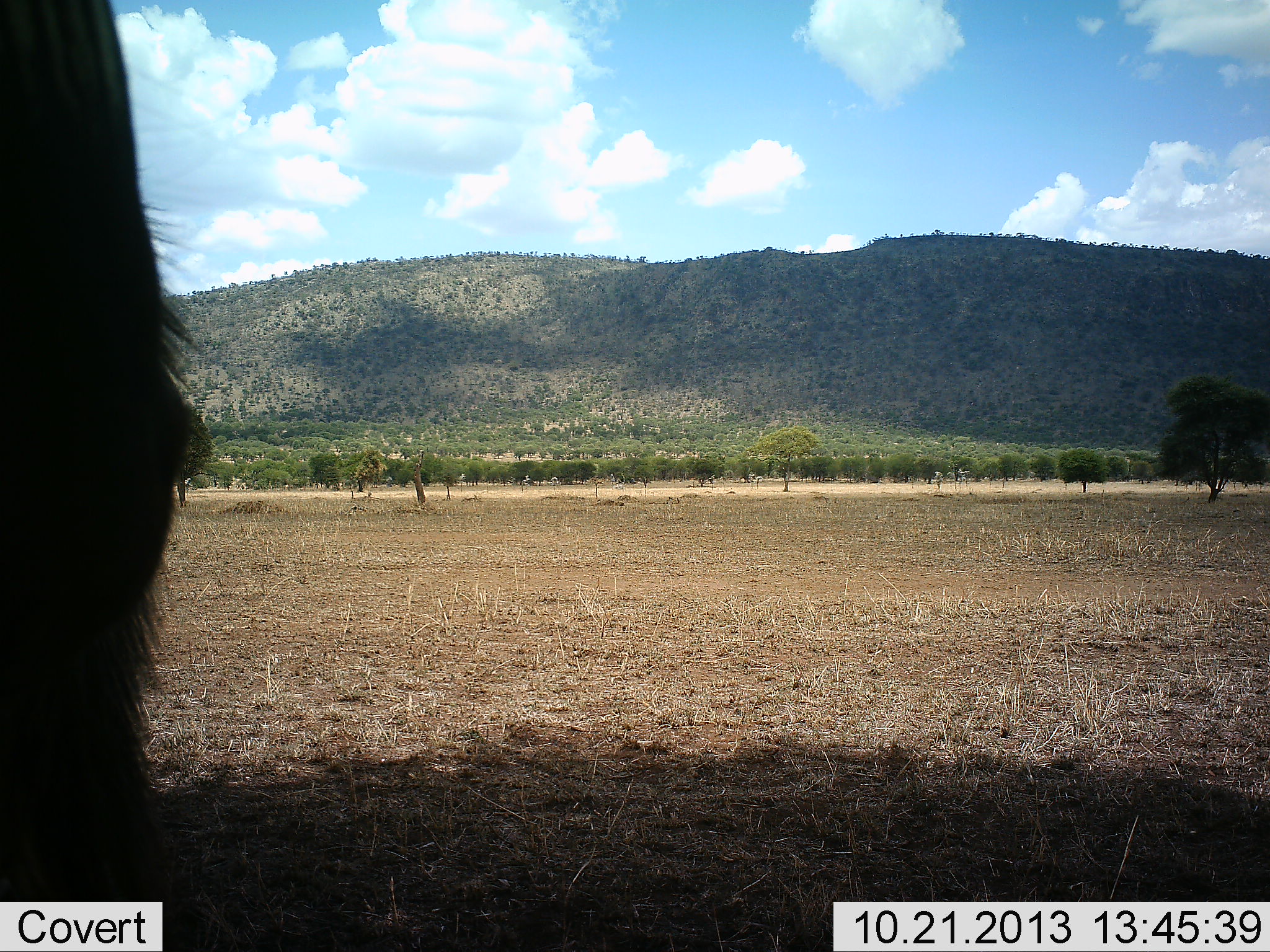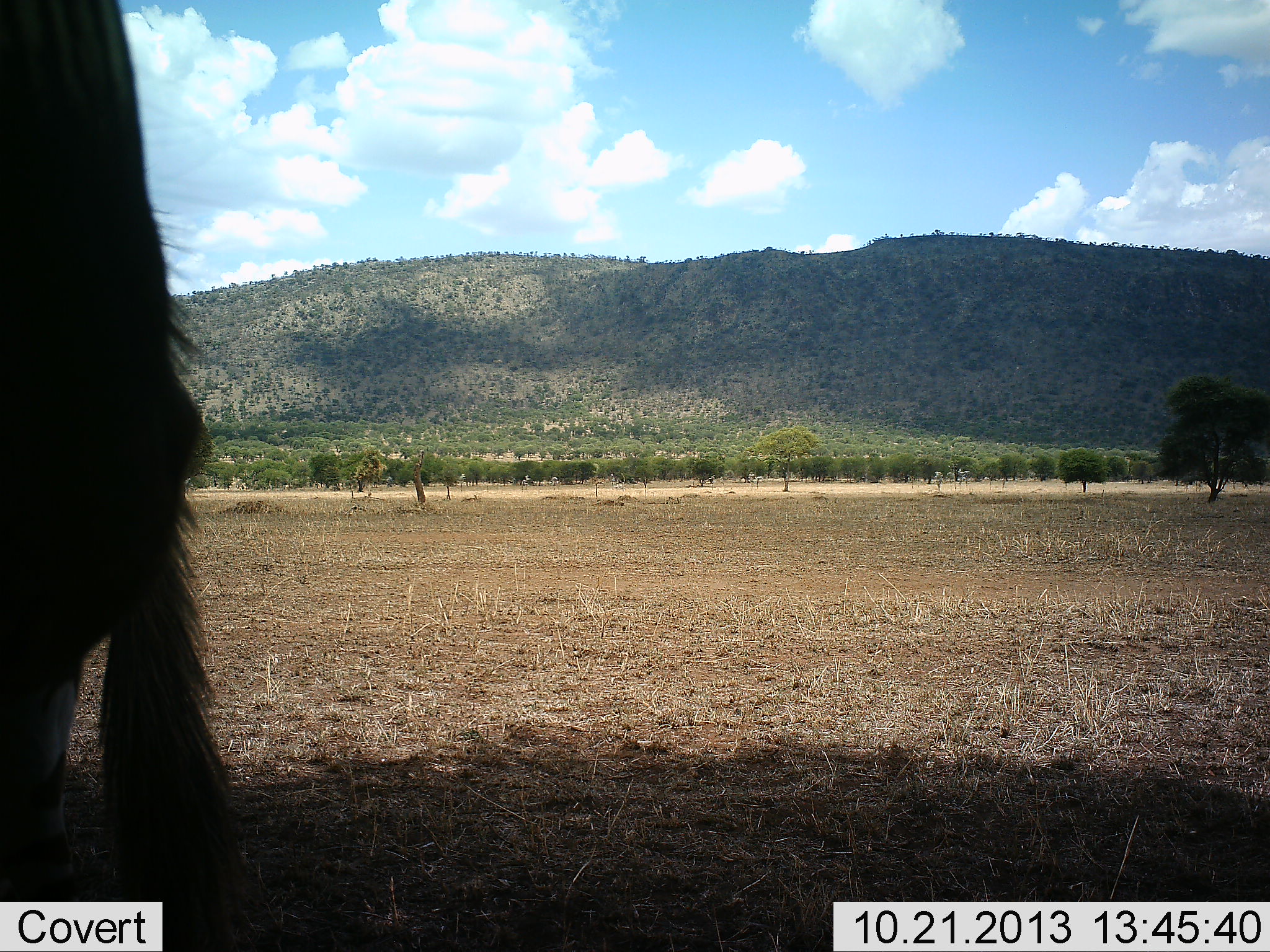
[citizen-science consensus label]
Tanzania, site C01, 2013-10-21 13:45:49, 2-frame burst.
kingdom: Animalia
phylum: Chordata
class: Mammalia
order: Perissodactyla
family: Equidae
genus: Equus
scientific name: Equus quagga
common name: plains zebra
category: zebra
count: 1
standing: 80%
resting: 0%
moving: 10%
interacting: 10%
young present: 0%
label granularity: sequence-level